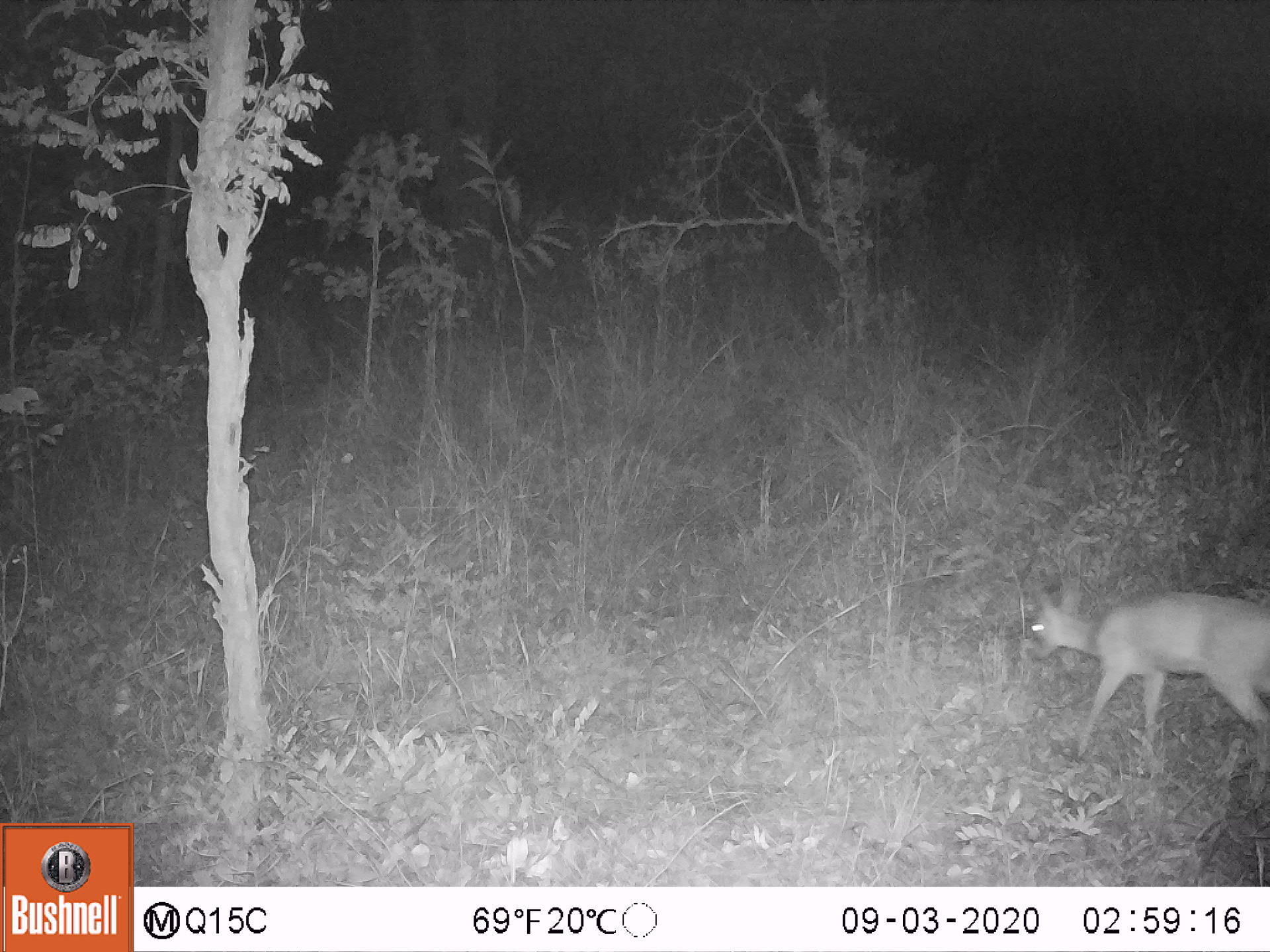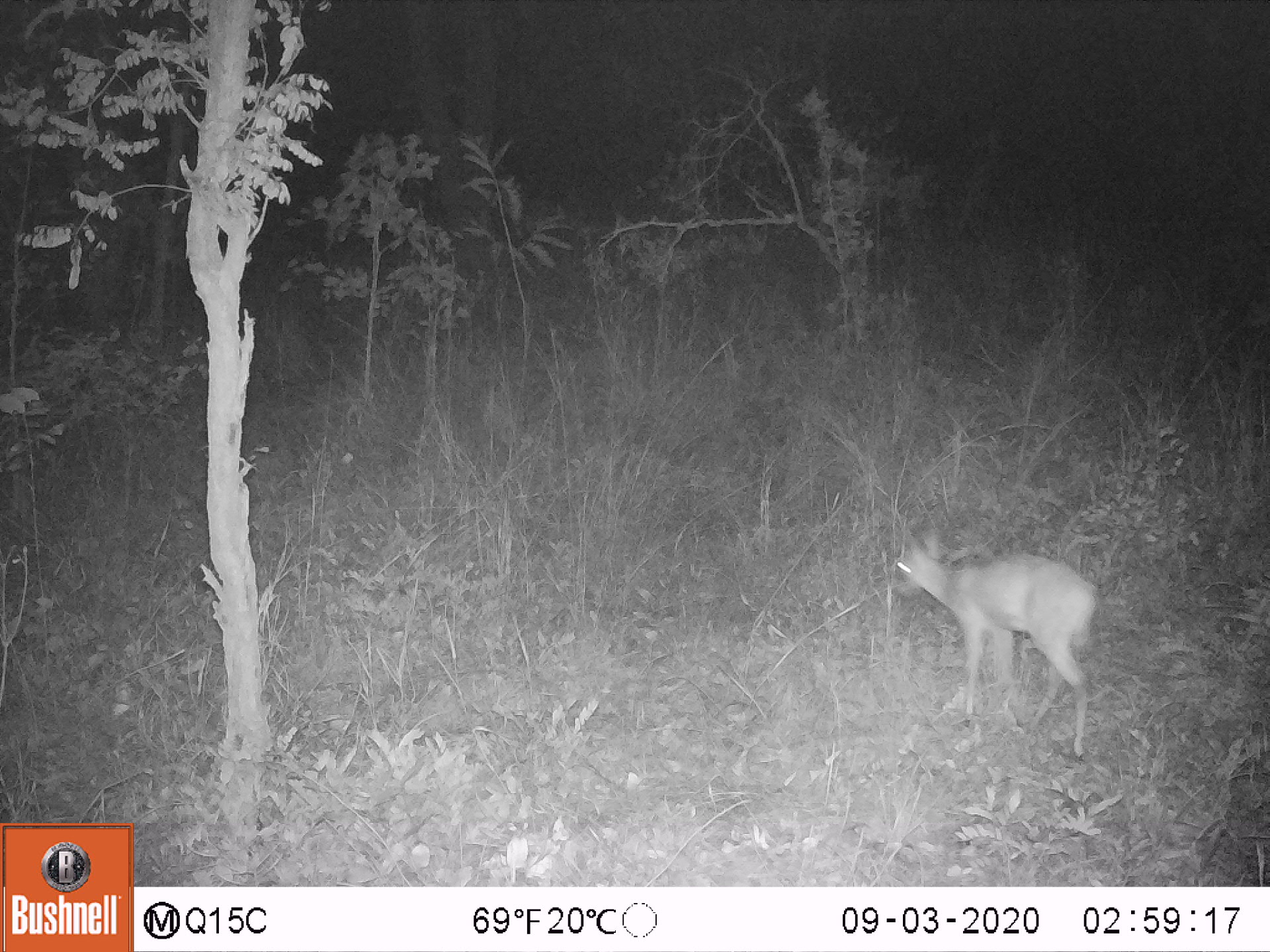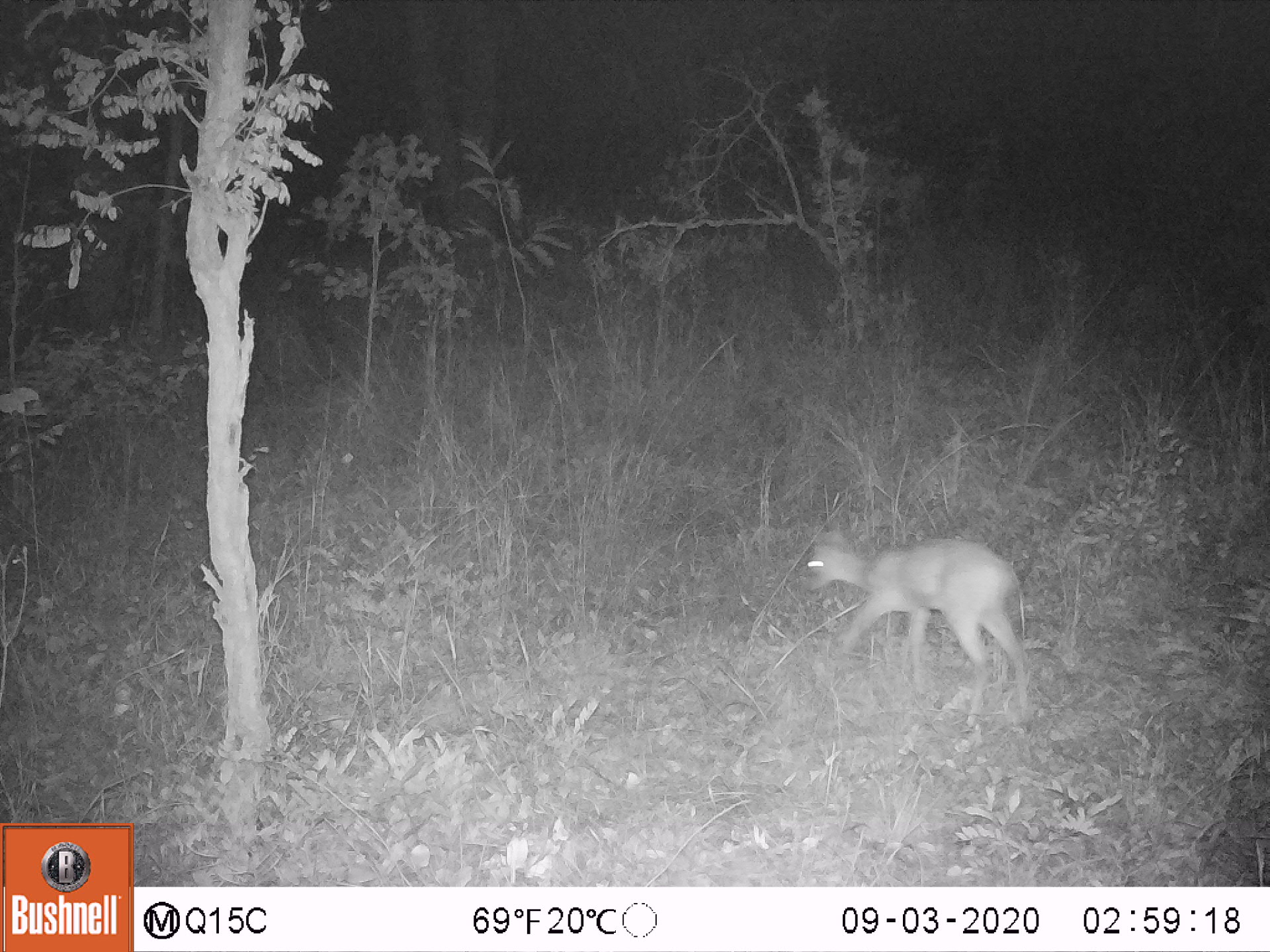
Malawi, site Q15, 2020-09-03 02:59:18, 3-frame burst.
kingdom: Animalia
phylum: Chordata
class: Mammalia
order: Artiodactyla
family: Bovidae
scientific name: Antilopinae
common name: small antelope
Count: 1.